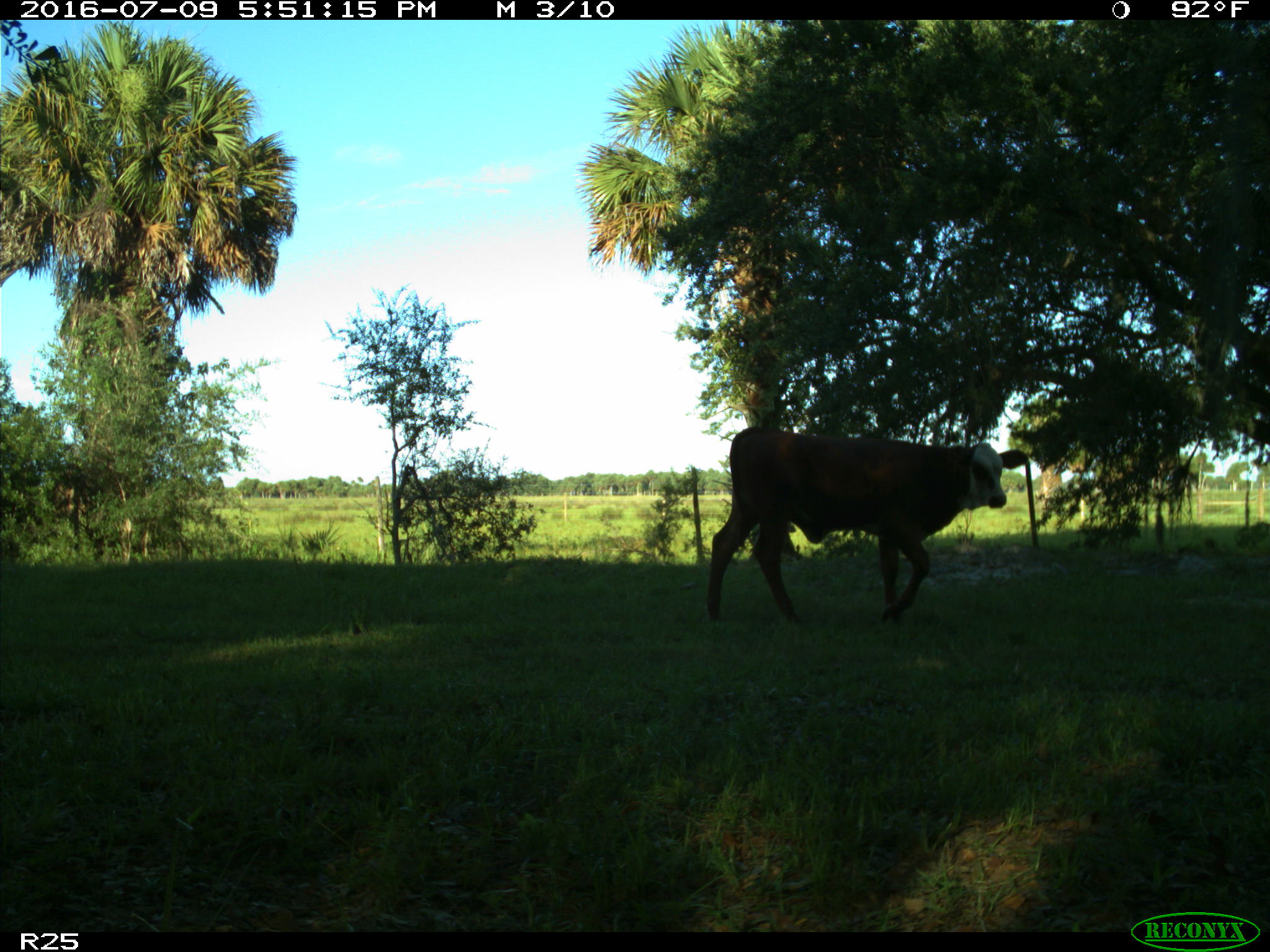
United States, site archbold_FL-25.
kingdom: Animalia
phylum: Chordata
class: Mammalia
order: Artiodactyla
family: Bovidae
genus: Bos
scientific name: Bos taurus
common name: domestic cow